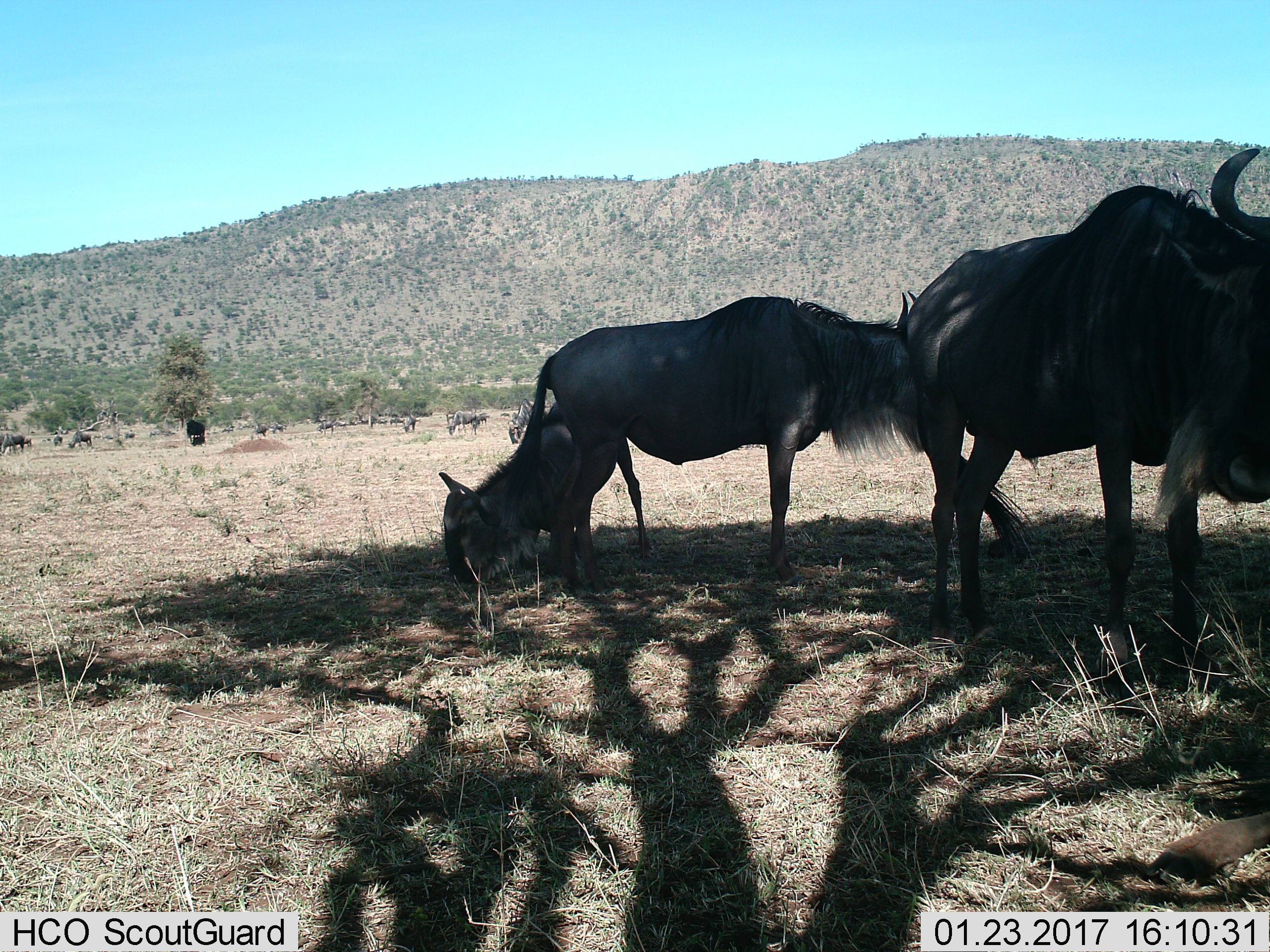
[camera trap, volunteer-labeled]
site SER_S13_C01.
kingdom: Animalia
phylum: Chordata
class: Mammalia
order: Artiodactyla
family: Bovidae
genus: Connochaetes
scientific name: Connochaetes taurinus taurinus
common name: blue wildebeest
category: wildebeestblue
Wildebeestblue (blue wildebeest) (Connochaetes taurinus taurinus), count 11-50. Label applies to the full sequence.